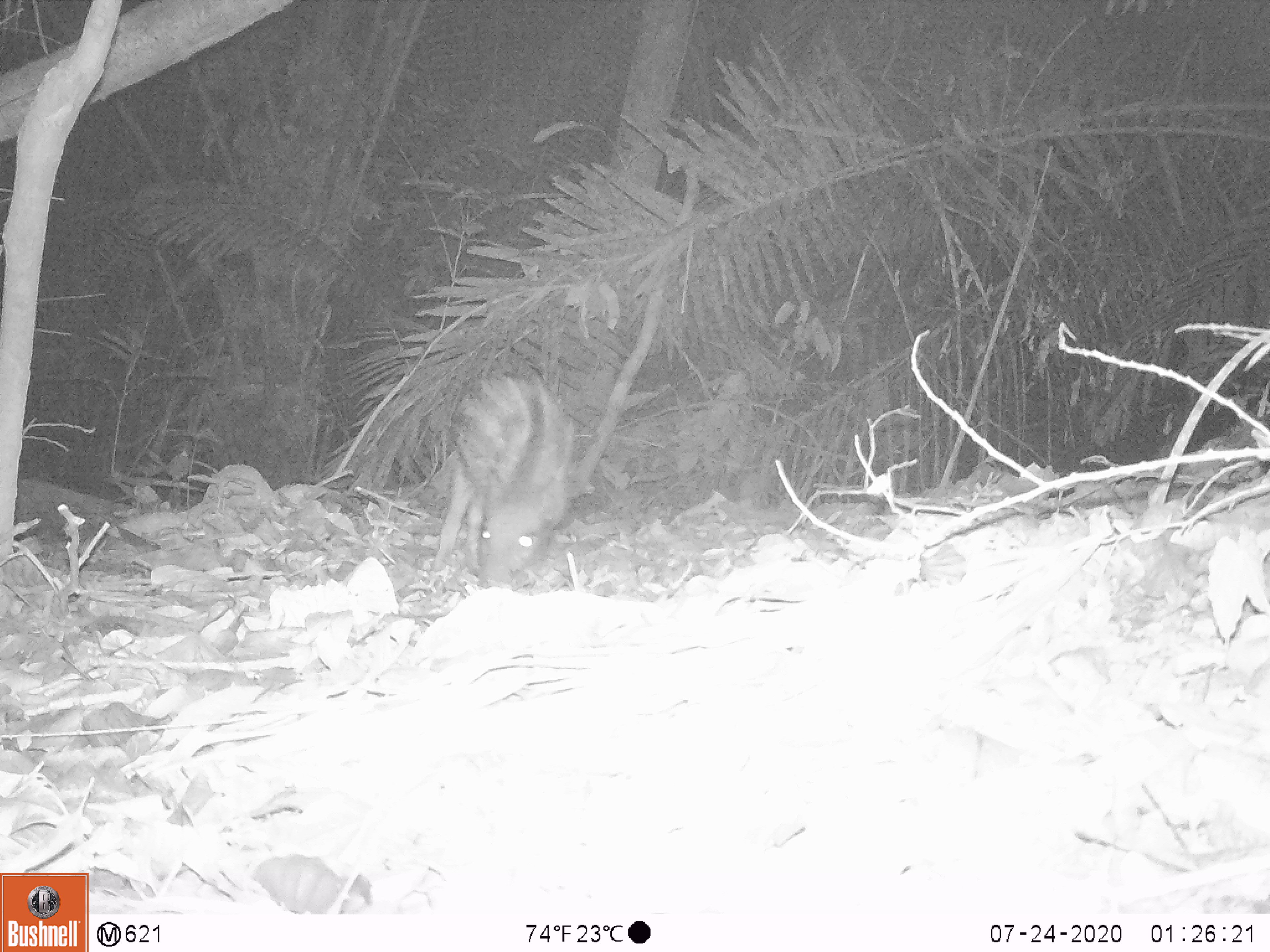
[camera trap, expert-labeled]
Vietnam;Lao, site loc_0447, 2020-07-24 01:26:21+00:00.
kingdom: Animalia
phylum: Chordata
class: Mammalia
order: Artiodactyla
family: Suidae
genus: Sus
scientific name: Sus scrofa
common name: eurasian wild pig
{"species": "eurasian wild pig (Sus scrofa)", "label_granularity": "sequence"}